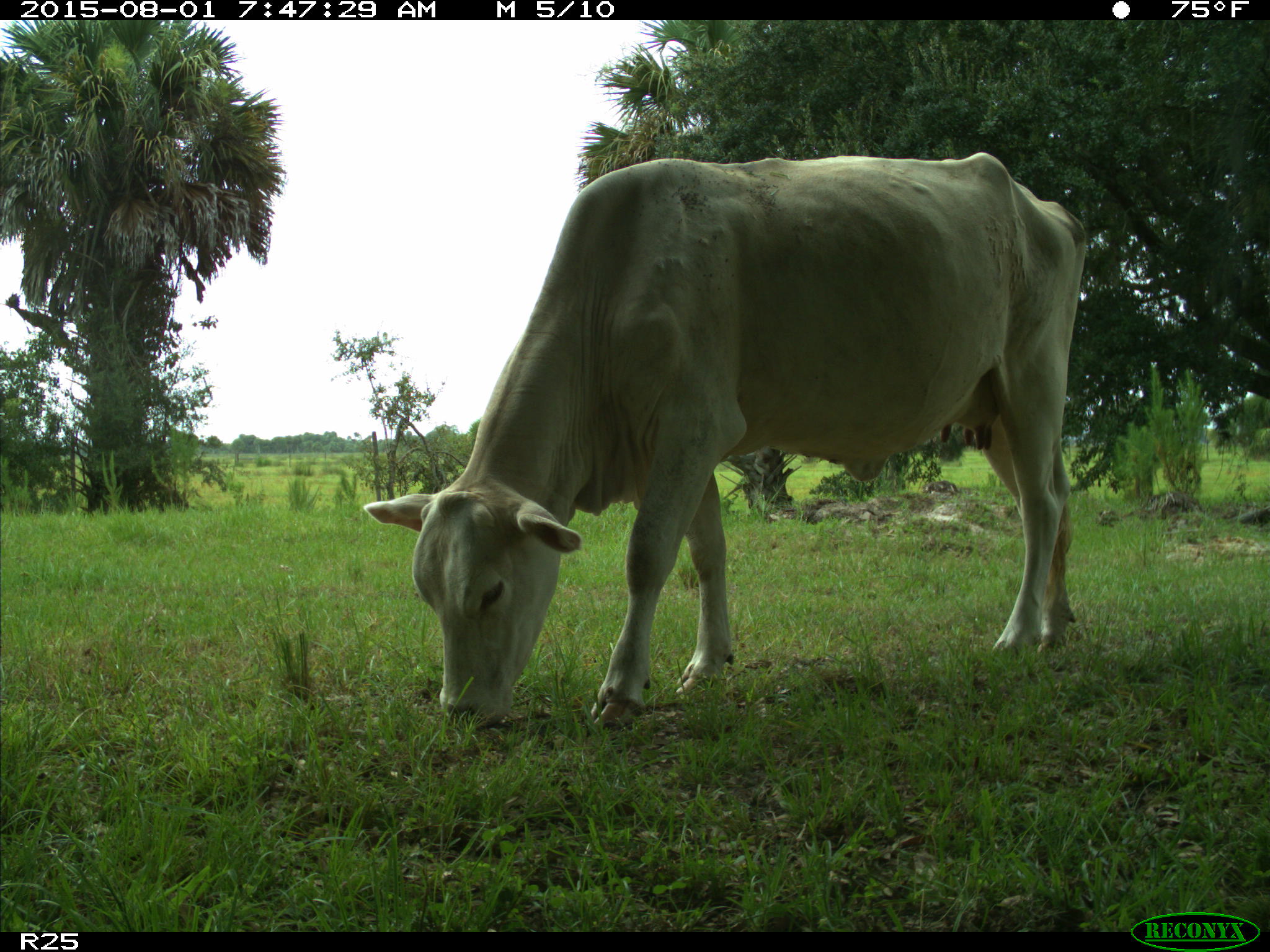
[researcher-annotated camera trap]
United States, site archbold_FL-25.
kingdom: Animalia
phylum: Chordata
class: Mammalia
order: Artiodactyla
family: Bovidae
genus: Bos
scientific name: Bos taurus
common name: domestic cow